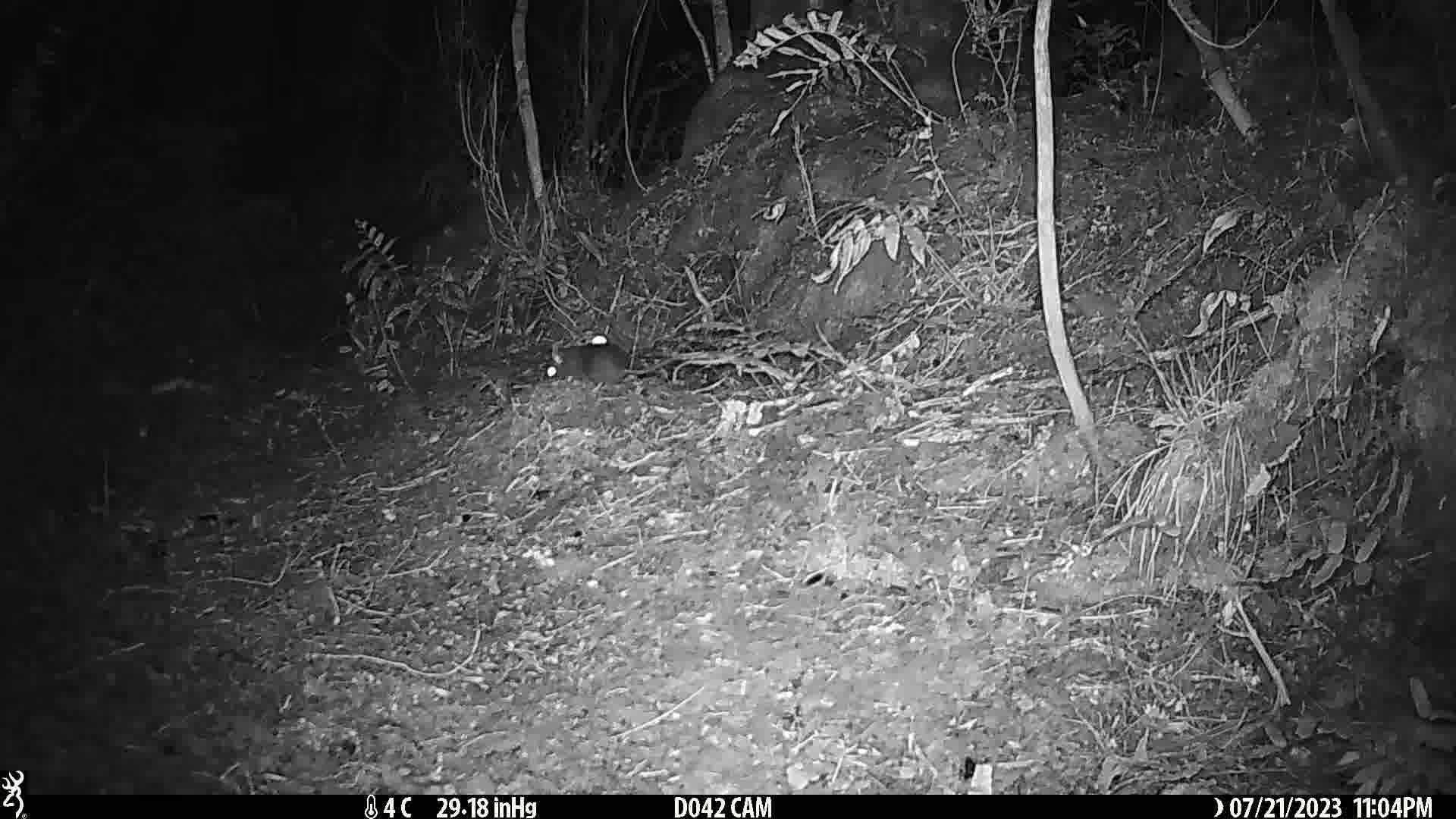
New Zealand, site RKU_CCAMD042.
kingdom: Animalia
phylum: Chordata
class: Mammalia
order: Rodentia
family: Muridae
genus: Rattus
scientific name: Rattus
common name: rat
Rat (Rattus).